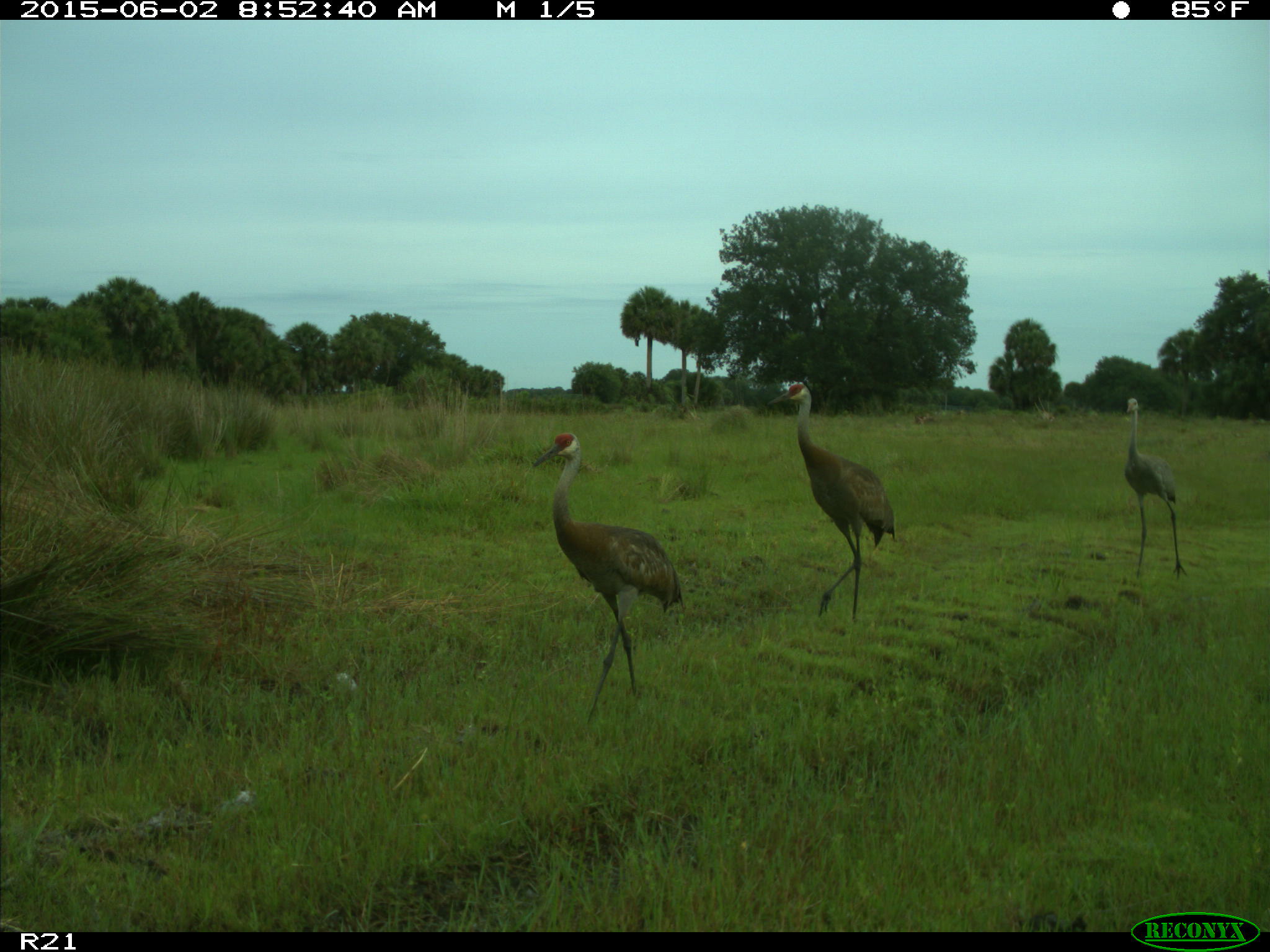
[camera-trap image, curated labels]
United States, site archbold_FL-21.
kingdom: Animalia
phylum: Chordata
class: Aves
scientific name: Aves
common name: birds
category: unidentified bird